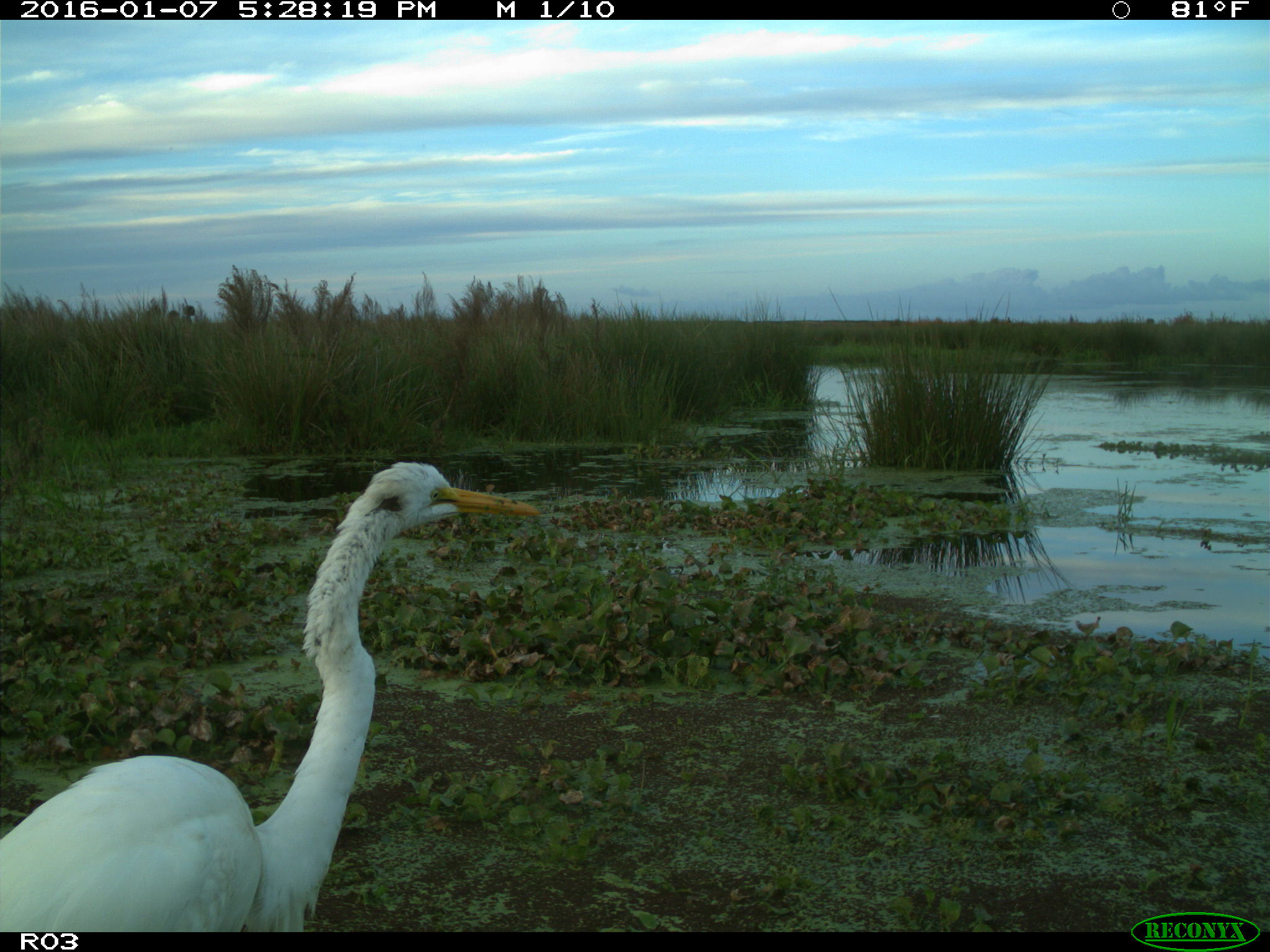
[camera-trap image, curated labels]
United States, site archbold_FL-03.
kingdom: Animalia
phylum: Chordata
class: Aves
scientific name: Aves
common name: birds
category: unidentified bird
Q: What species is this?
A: Unidentified bird (birds) (Aves).